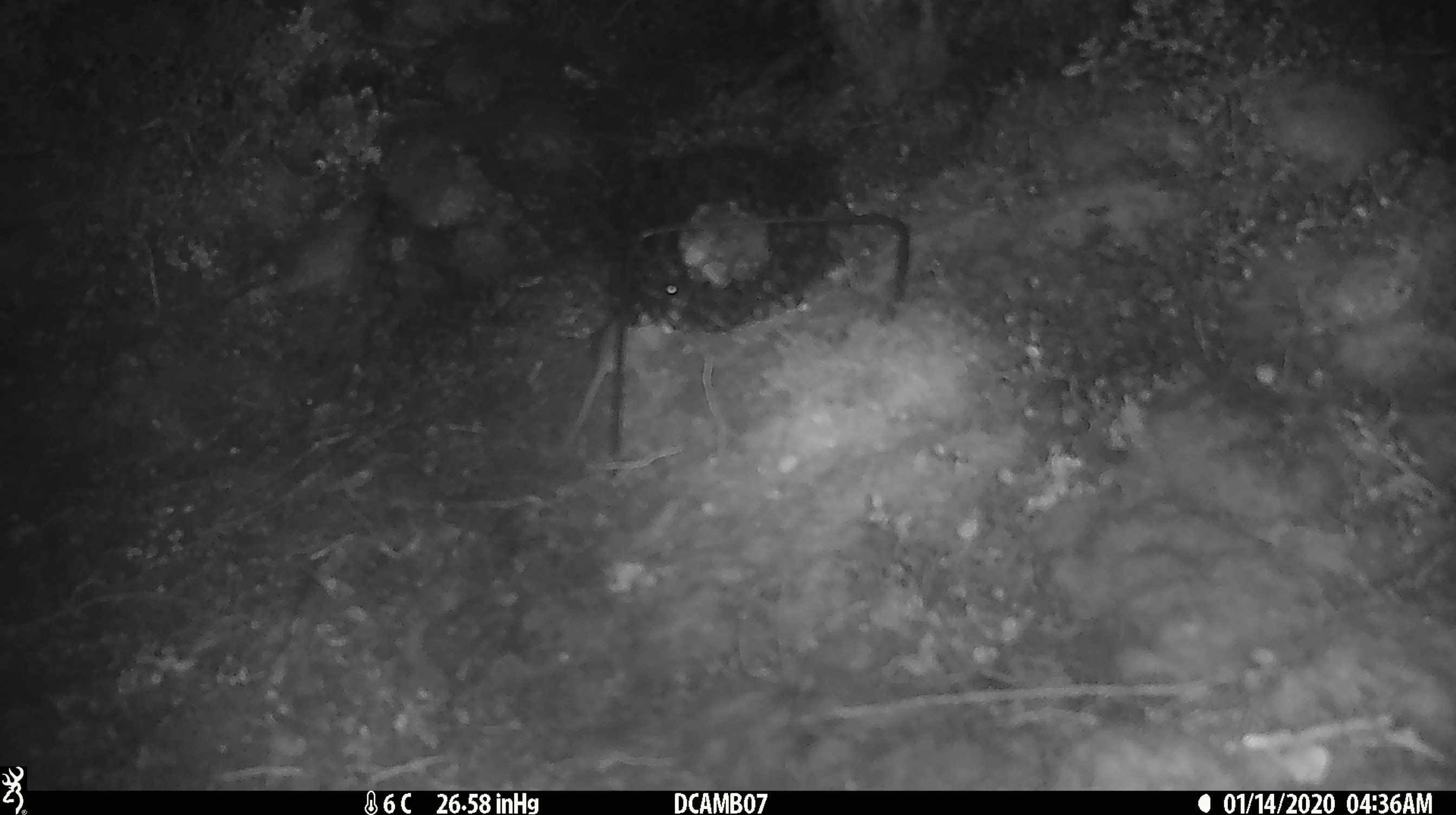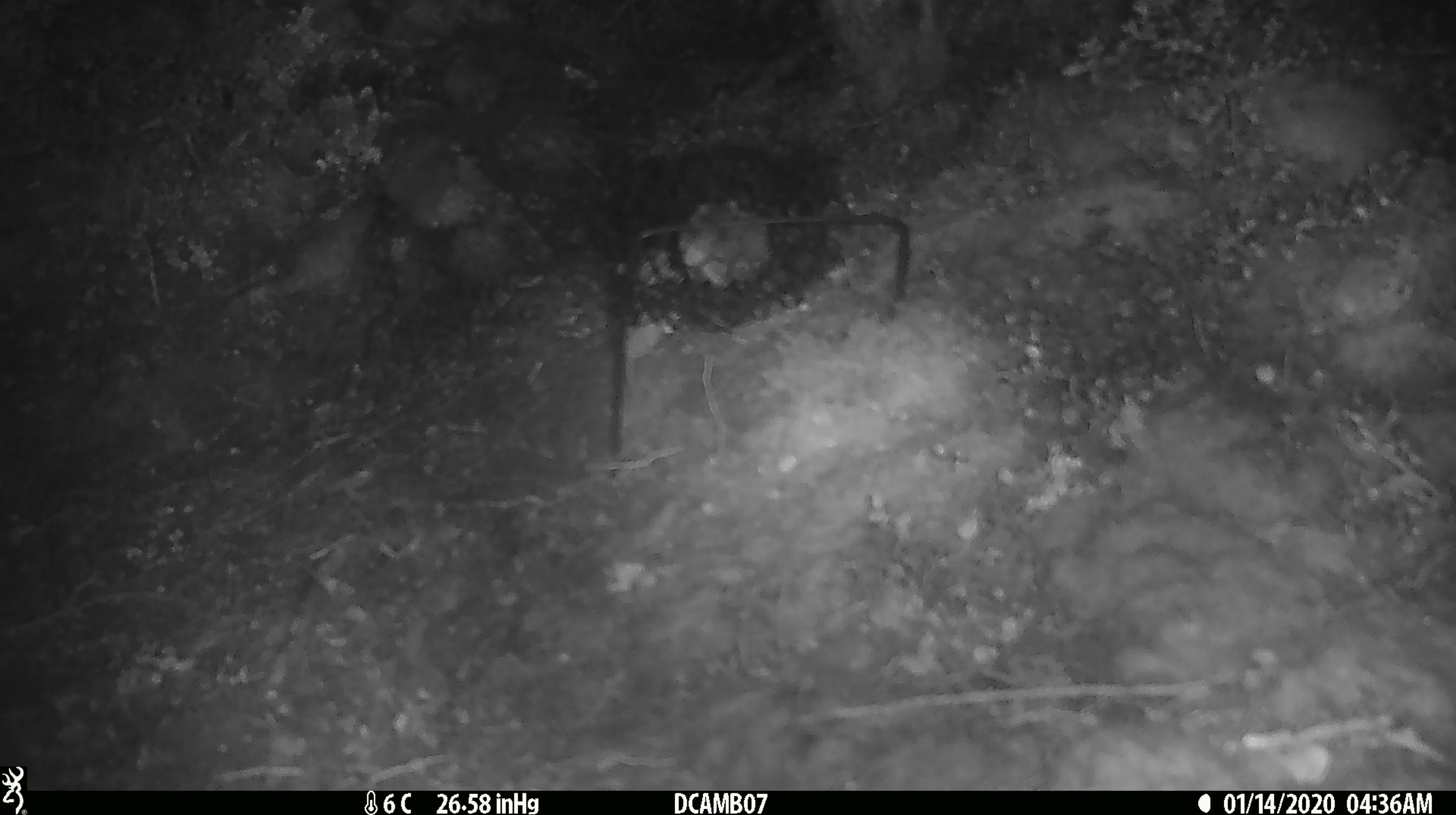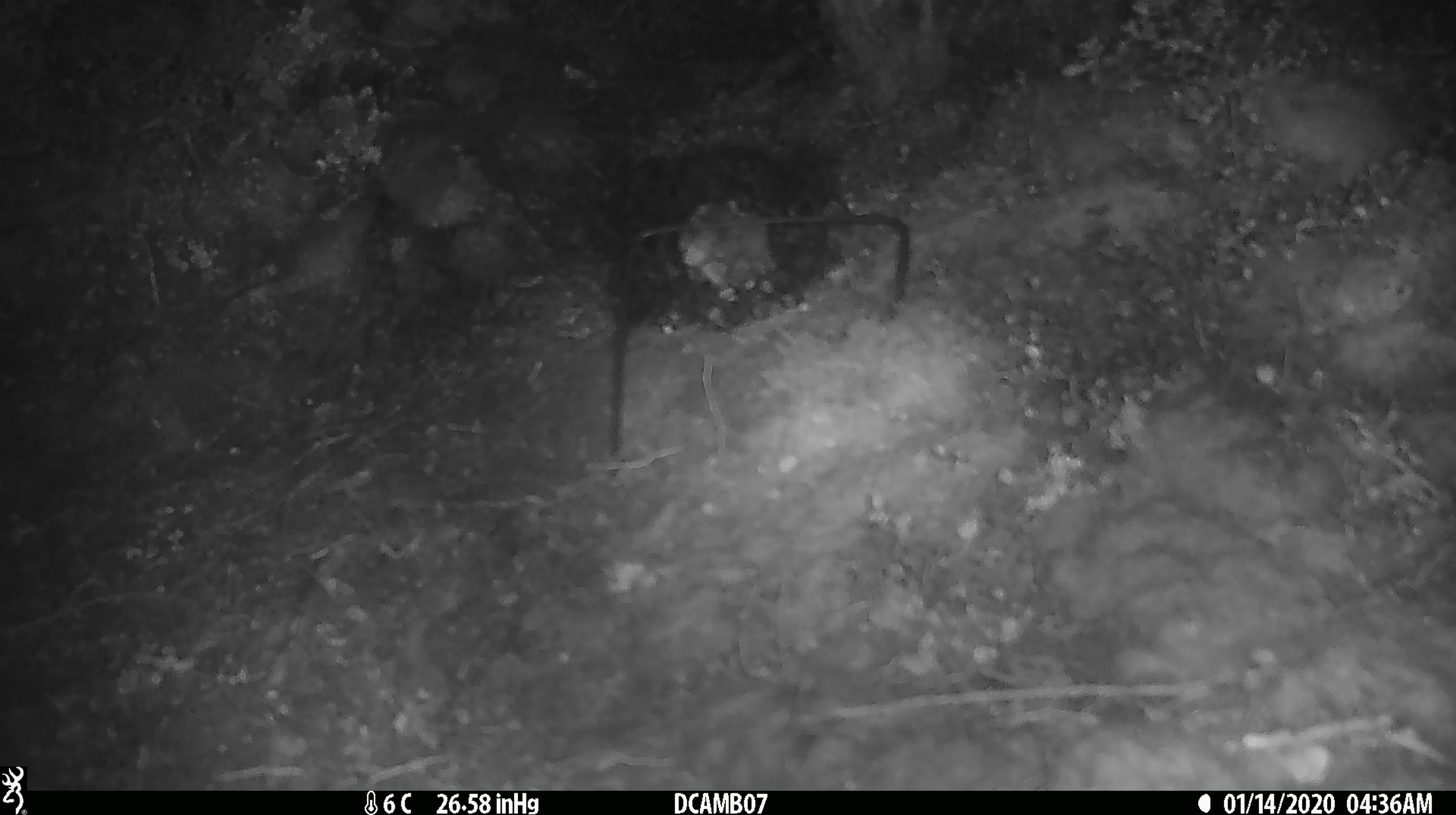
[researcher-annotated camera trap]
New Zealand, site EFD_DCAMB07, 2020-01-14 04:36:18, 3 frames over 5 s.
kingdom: Animalia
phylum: Chordata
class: Mammalia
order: Rodentia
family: Muridae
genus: Mus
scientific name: Mus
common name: mouse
Mouse (Mus).